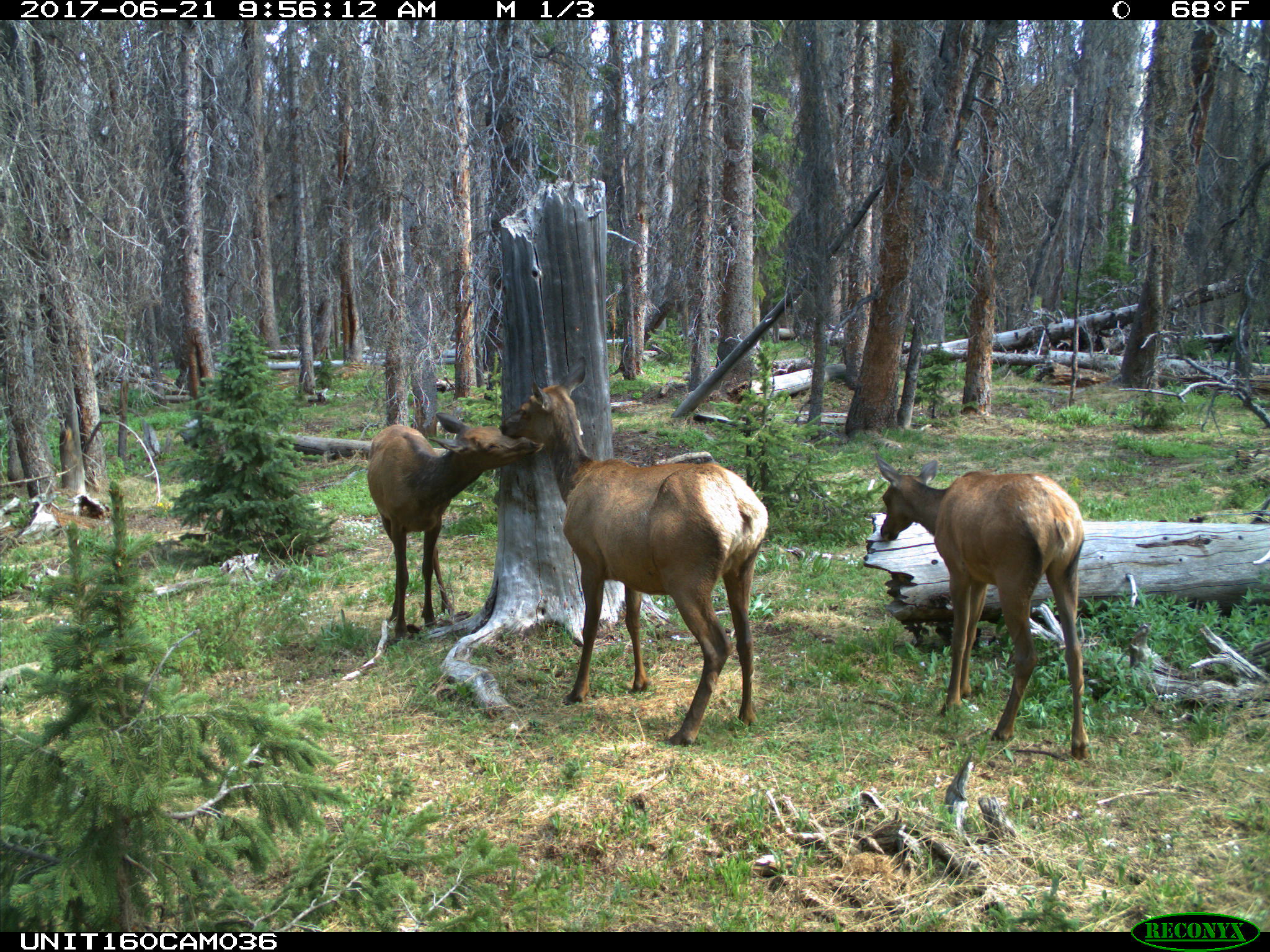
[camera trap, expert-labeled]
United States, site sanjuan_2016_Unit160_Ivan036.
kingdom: Animalia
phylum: Chordata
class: Mammalia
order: Artiodactyla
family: Cervidae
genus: Cervus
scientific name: Cervus elaphus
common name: red deer